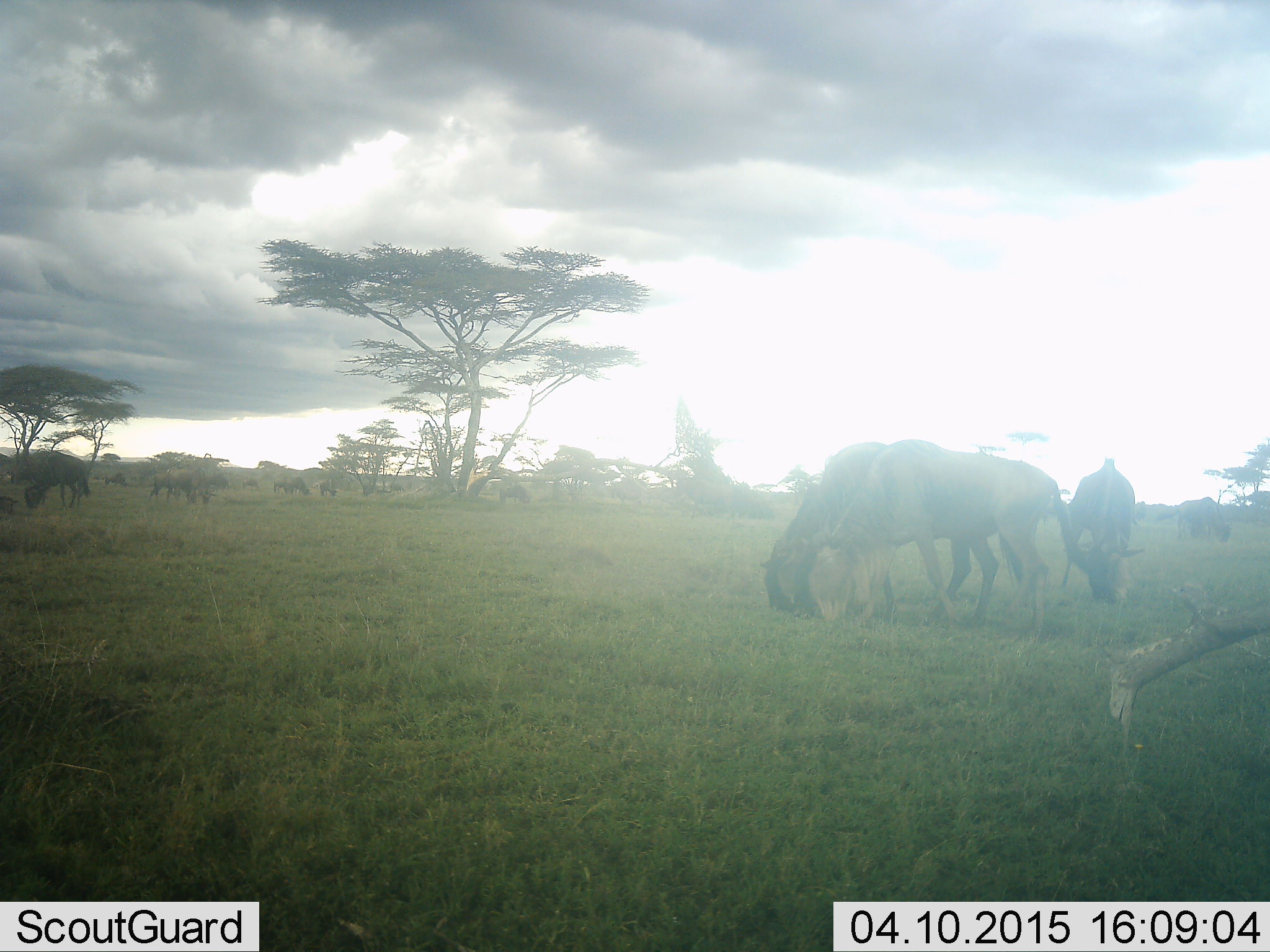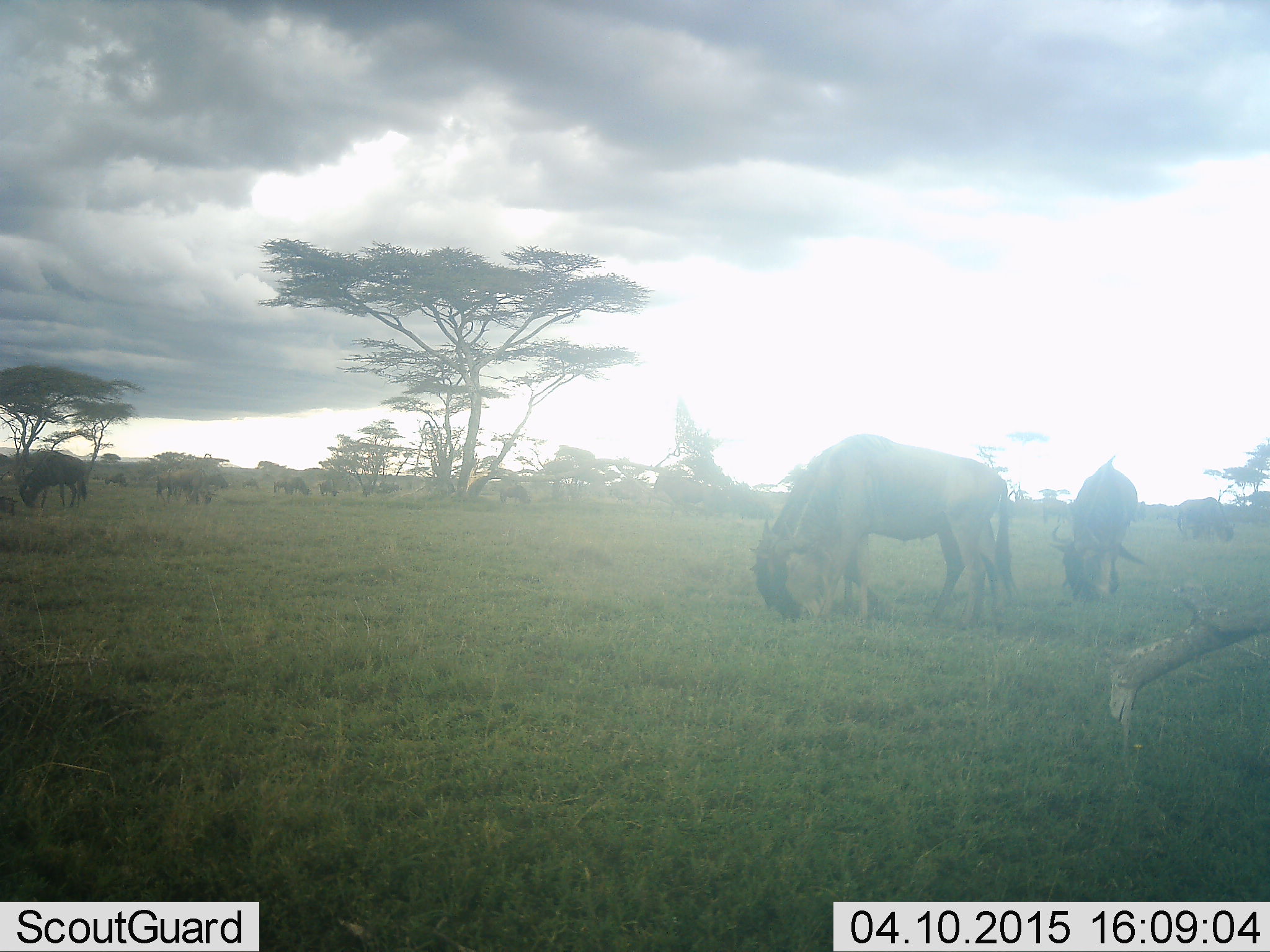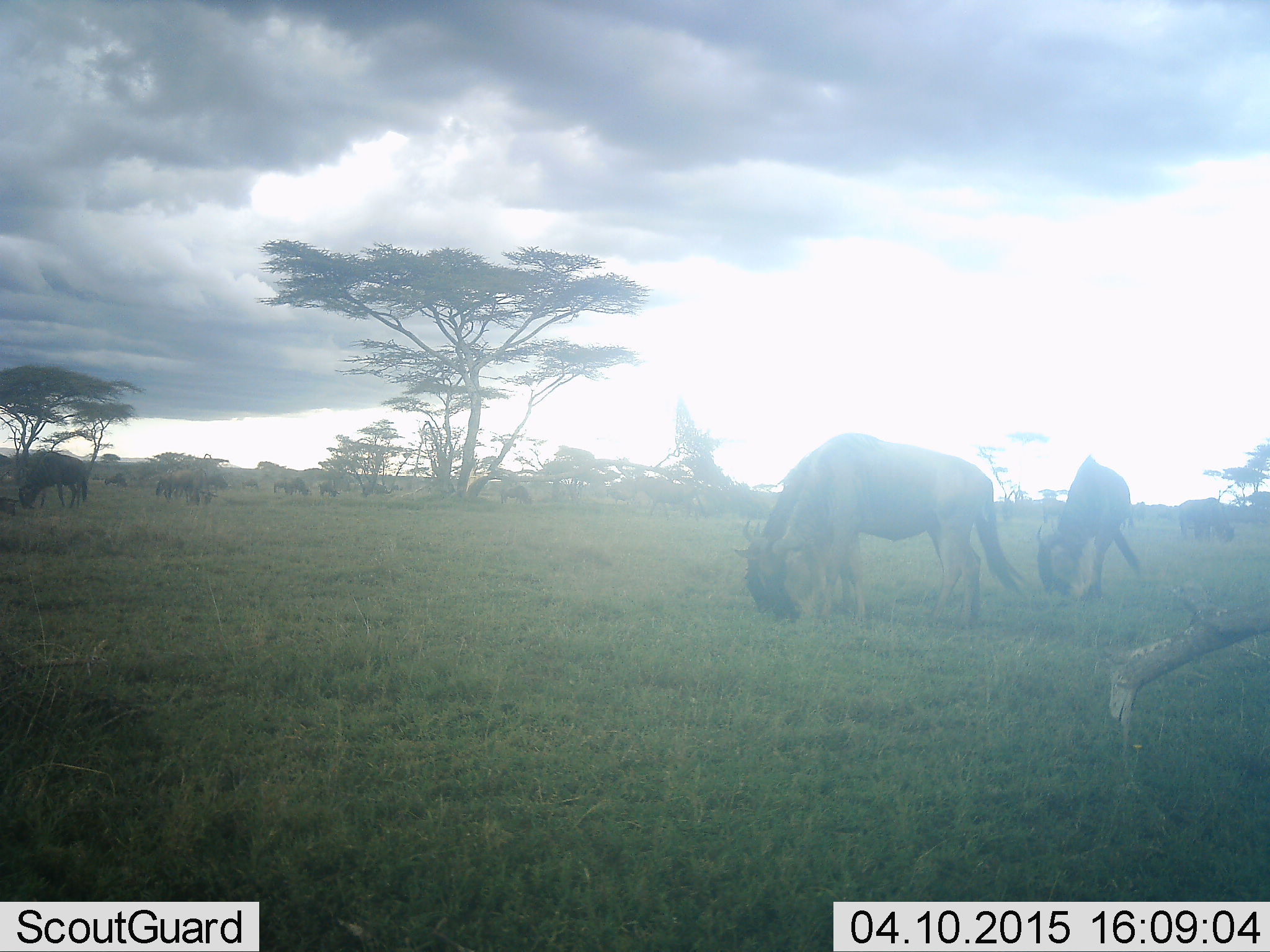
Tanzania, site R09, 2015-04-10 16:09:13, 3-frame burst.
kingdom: Animalia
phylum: Chordata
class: Mammalia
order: Artiodactyla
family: Bovidae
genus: Connochaetes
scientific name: Connochaetes taurinus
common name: blue wildebeest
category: wildebeest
Wildebeest (blue wildebeest) (Connochaetes taurinus), count 11-50. Behavior (volunteer vote fractions): standing 67%, resting 0%, moving 42%, interacting 0%. Young present (vote fraction): 17%. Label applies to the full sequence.